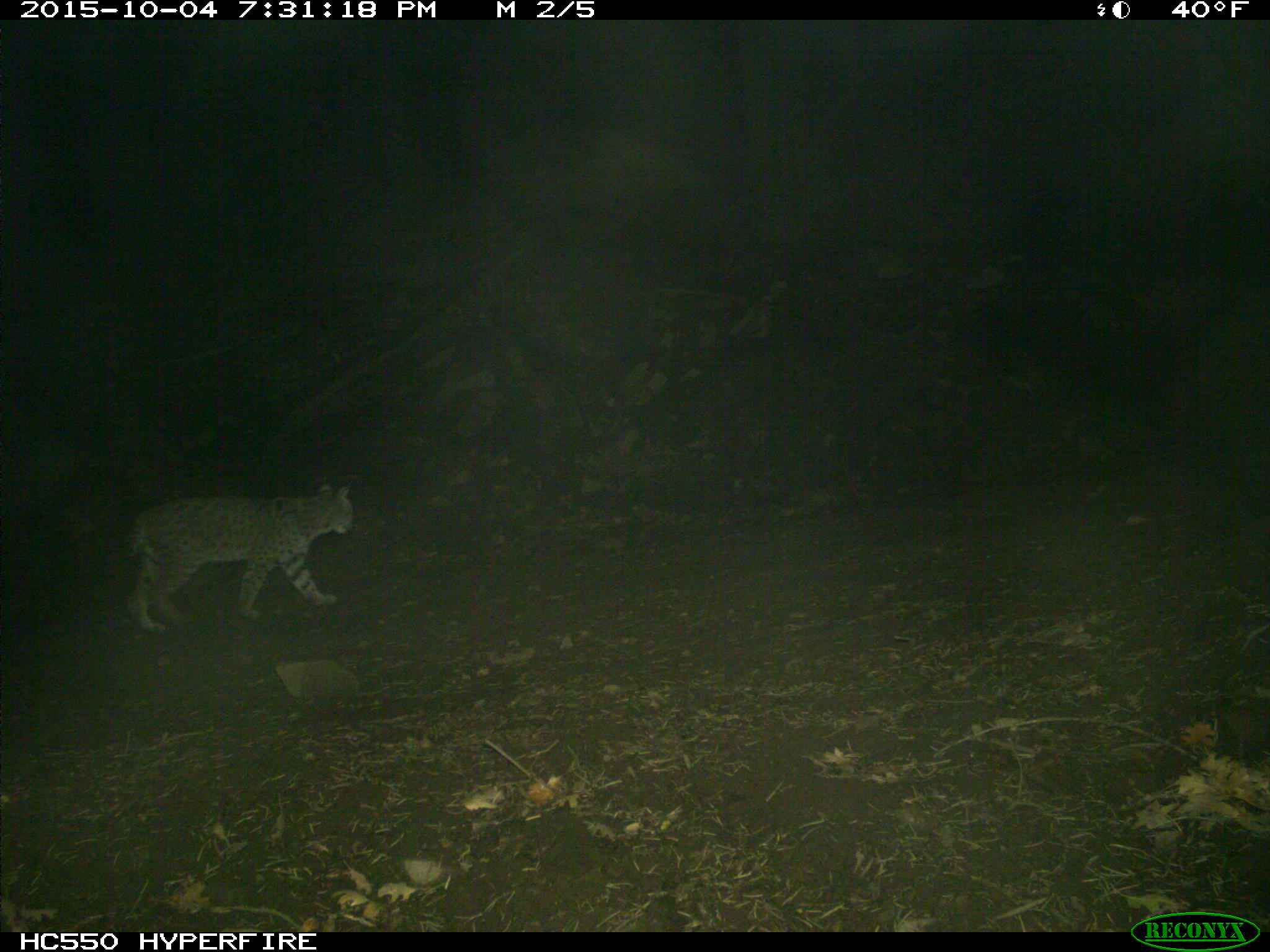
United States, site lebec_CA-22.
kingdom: Animalia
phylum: Chordata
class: Mammalia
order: Carnivora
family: Felidae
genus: Lynx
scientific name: Lynx rufus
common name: bobcat